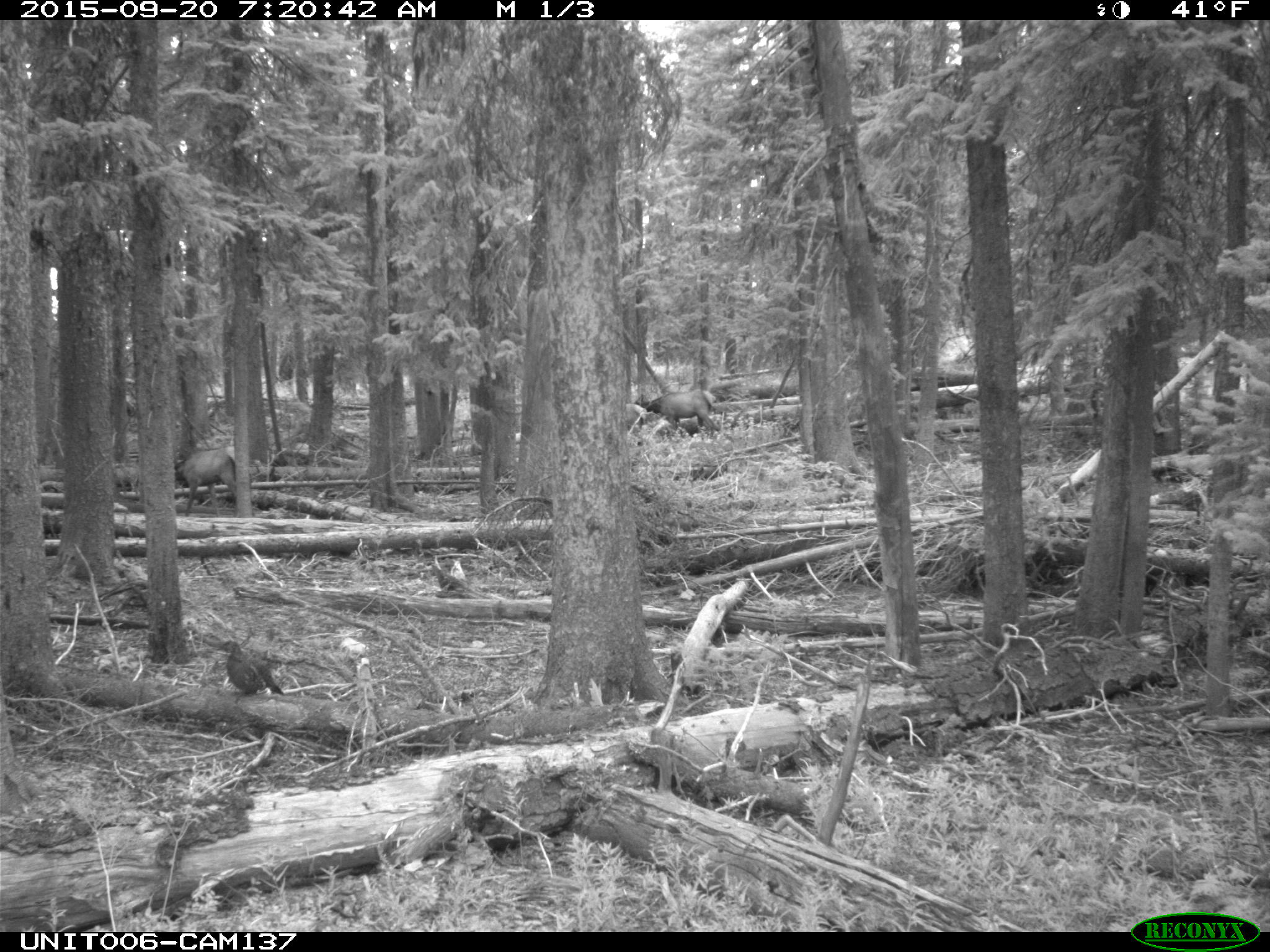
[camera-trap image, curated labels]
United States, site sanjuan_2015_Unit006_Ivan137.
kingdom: Animalia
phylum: Chordata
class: Aves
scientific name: Aves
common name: birds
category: unidentified bird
Unidentified bird (birds) (Aves).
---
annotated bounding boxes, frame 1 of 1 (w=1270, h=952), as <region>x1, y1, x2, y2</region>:
animal: <region>173, 448, 238, 519</region>; <region>216, 640, 285, 705</region>; <region>642, 390, 723, 438</region>; <region>625, 403, 649, 446</region>